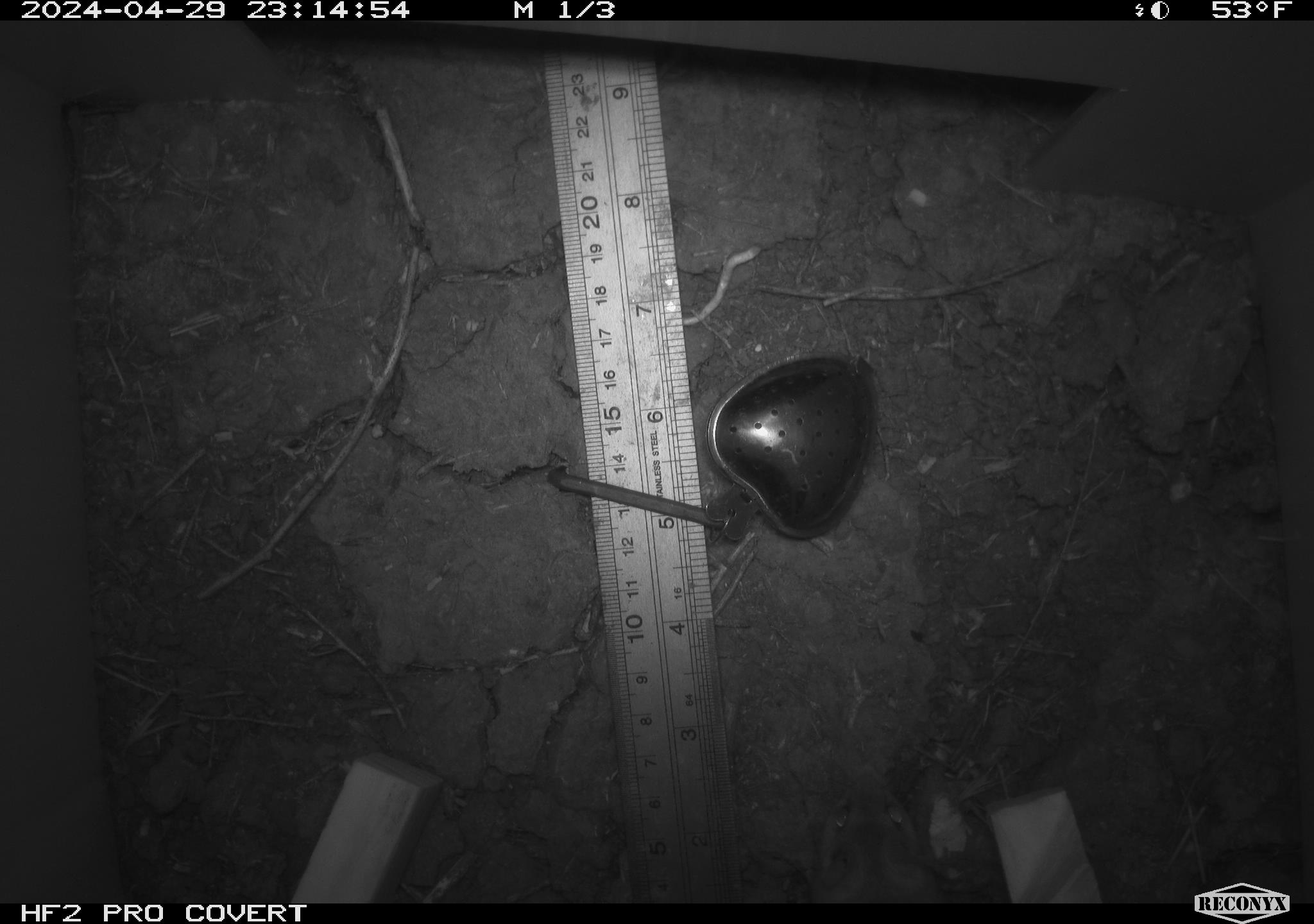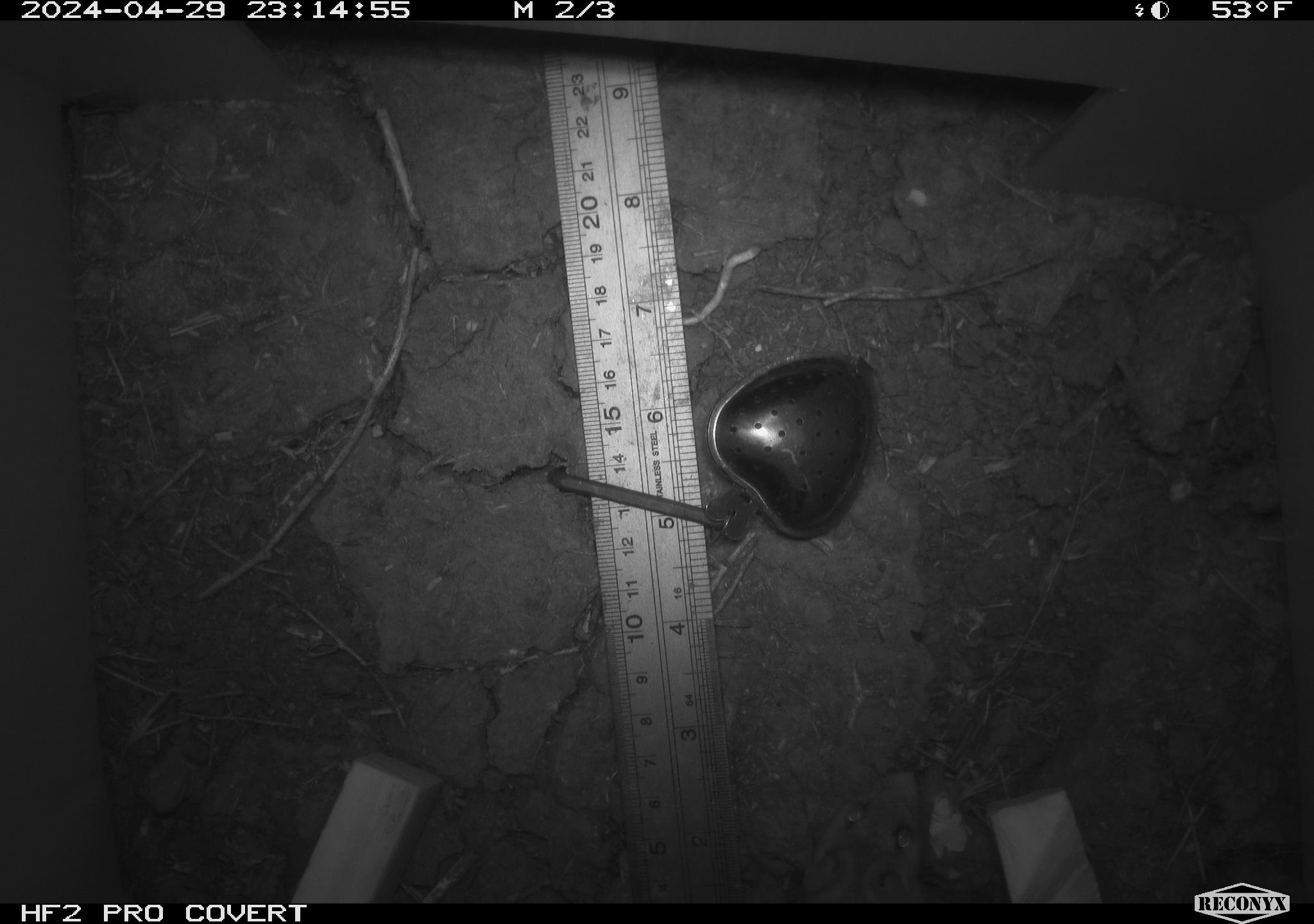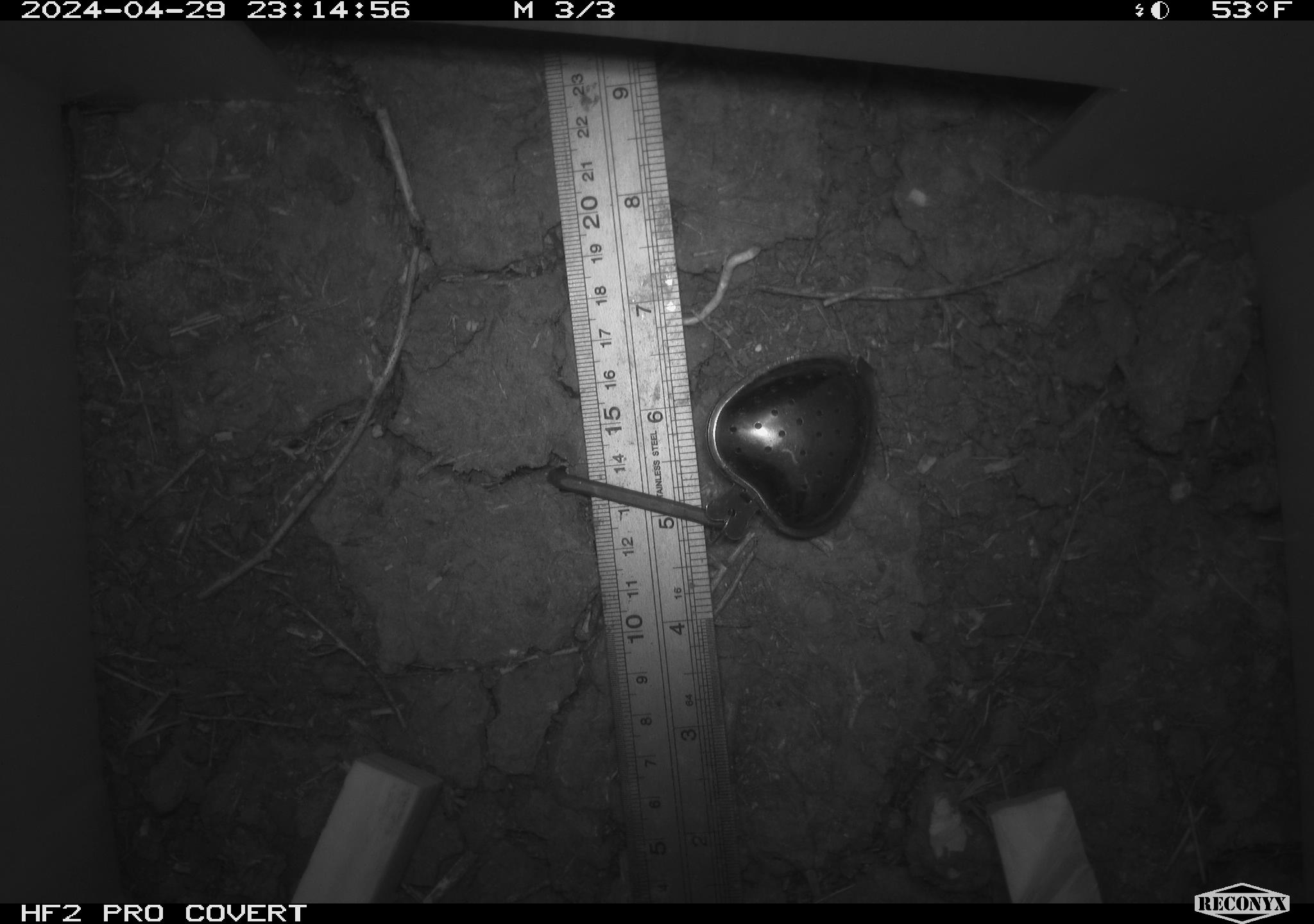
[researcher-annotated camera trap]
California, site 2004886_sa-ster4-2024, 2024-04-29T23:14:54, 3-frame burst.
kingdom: Animalia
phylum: Chordata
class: Mammalia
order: Rodentia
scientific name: Rodentia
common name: mouse species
Mouse species (Rodentia).